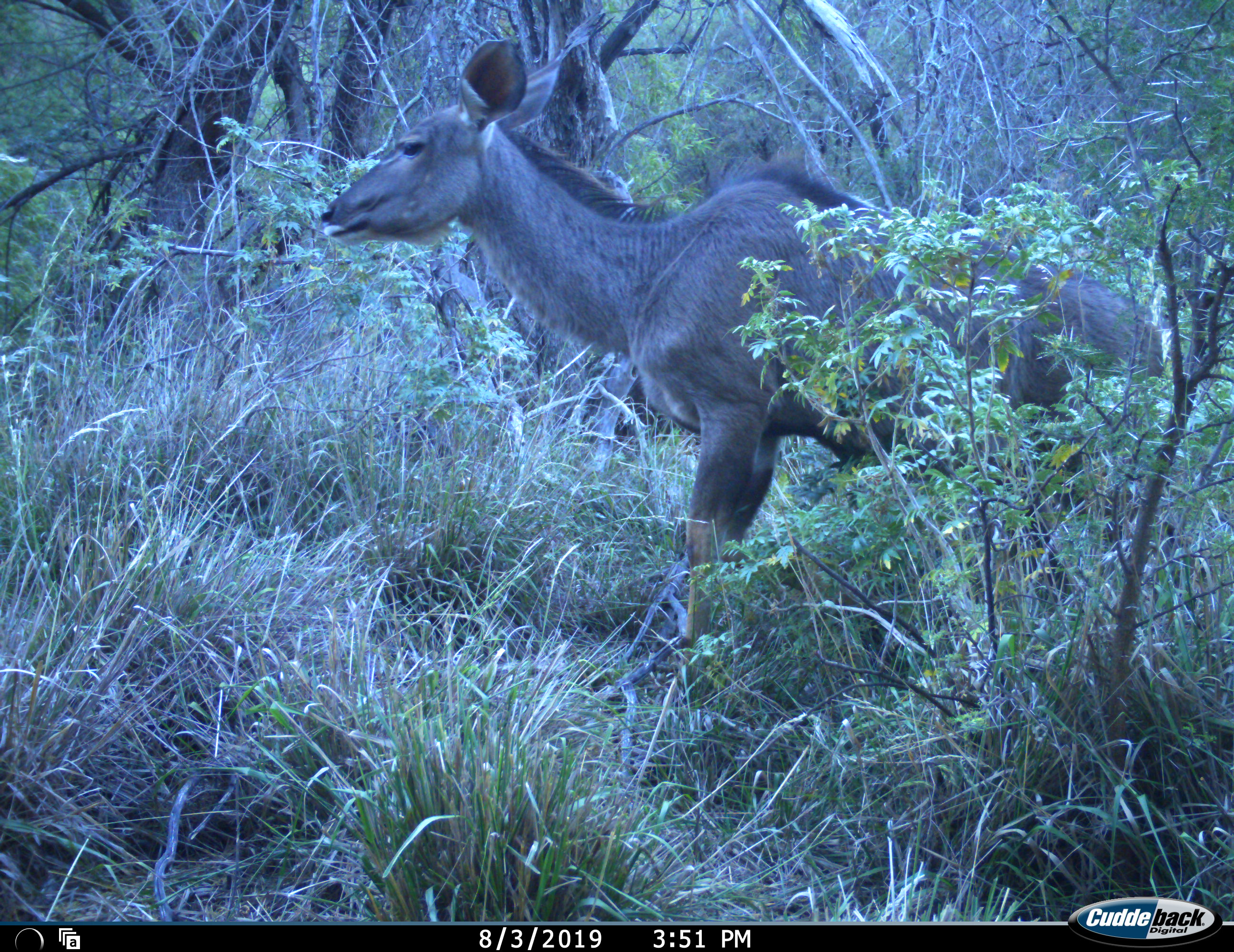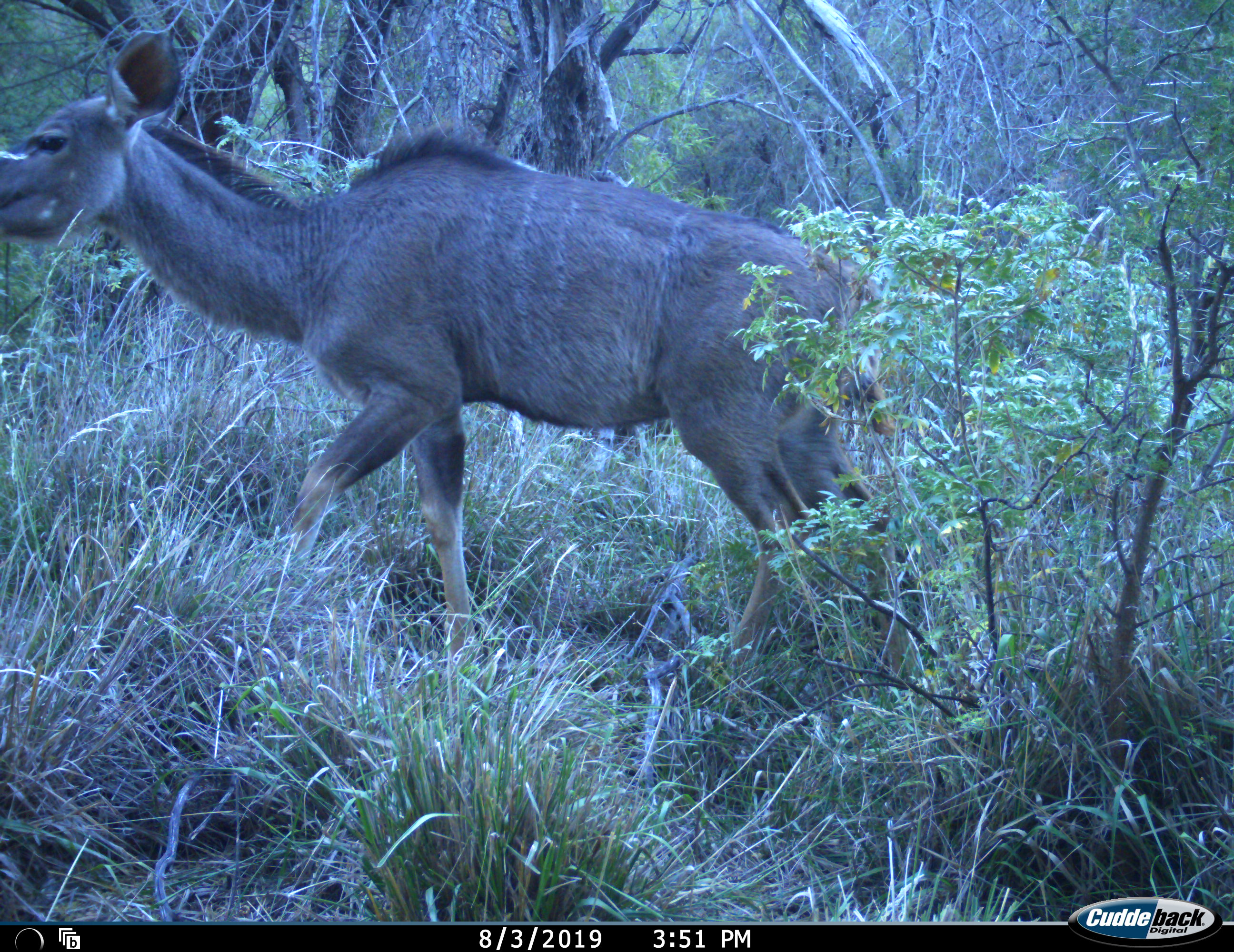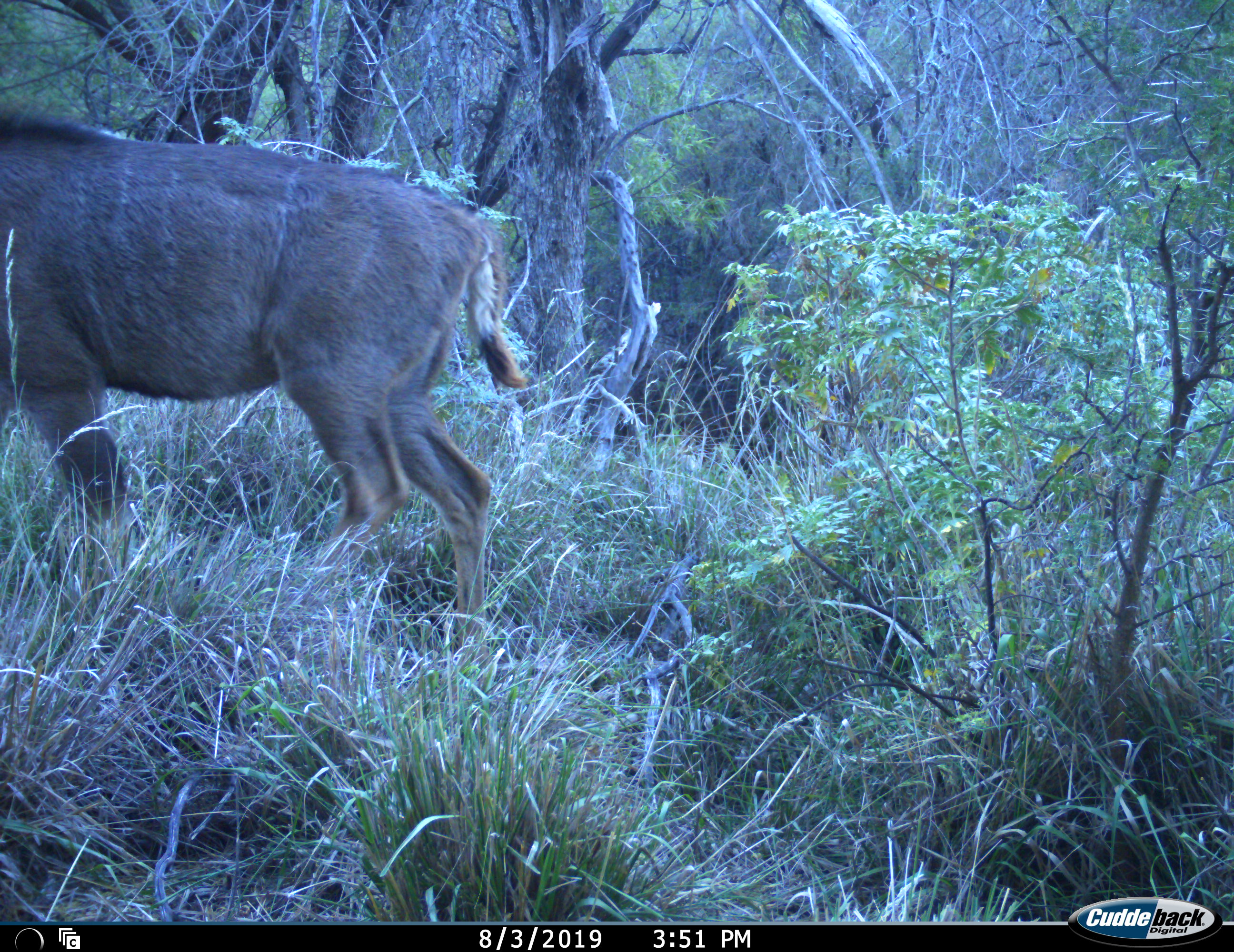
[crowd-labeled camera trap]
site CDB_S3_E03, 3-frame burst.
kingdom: Animalia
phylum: Chordata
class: Mammalia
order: Artiodactyla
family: Bovidae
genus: Tragelaphus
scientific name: Tragelaphus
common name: kudu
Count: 1.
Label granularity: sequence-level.